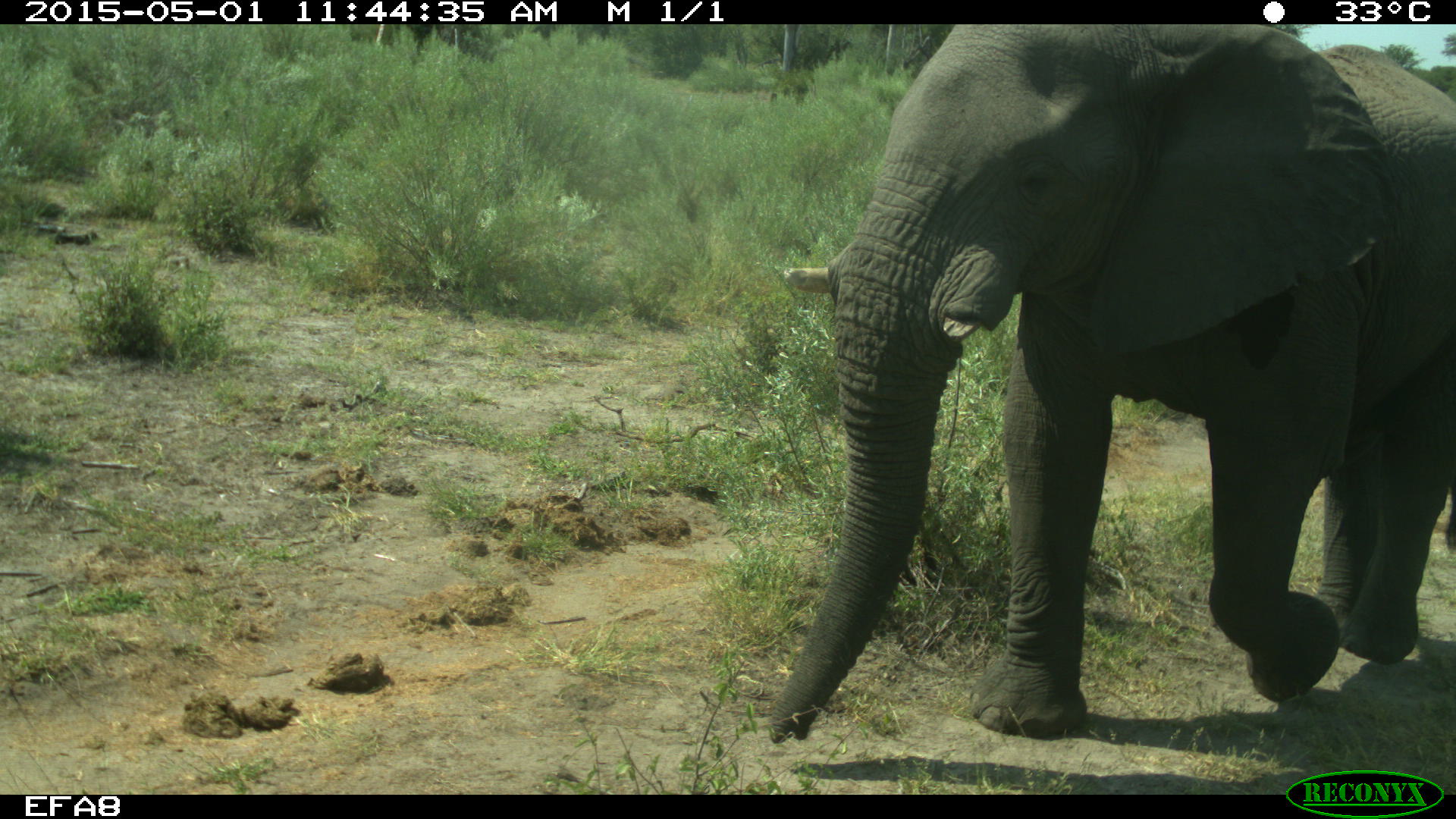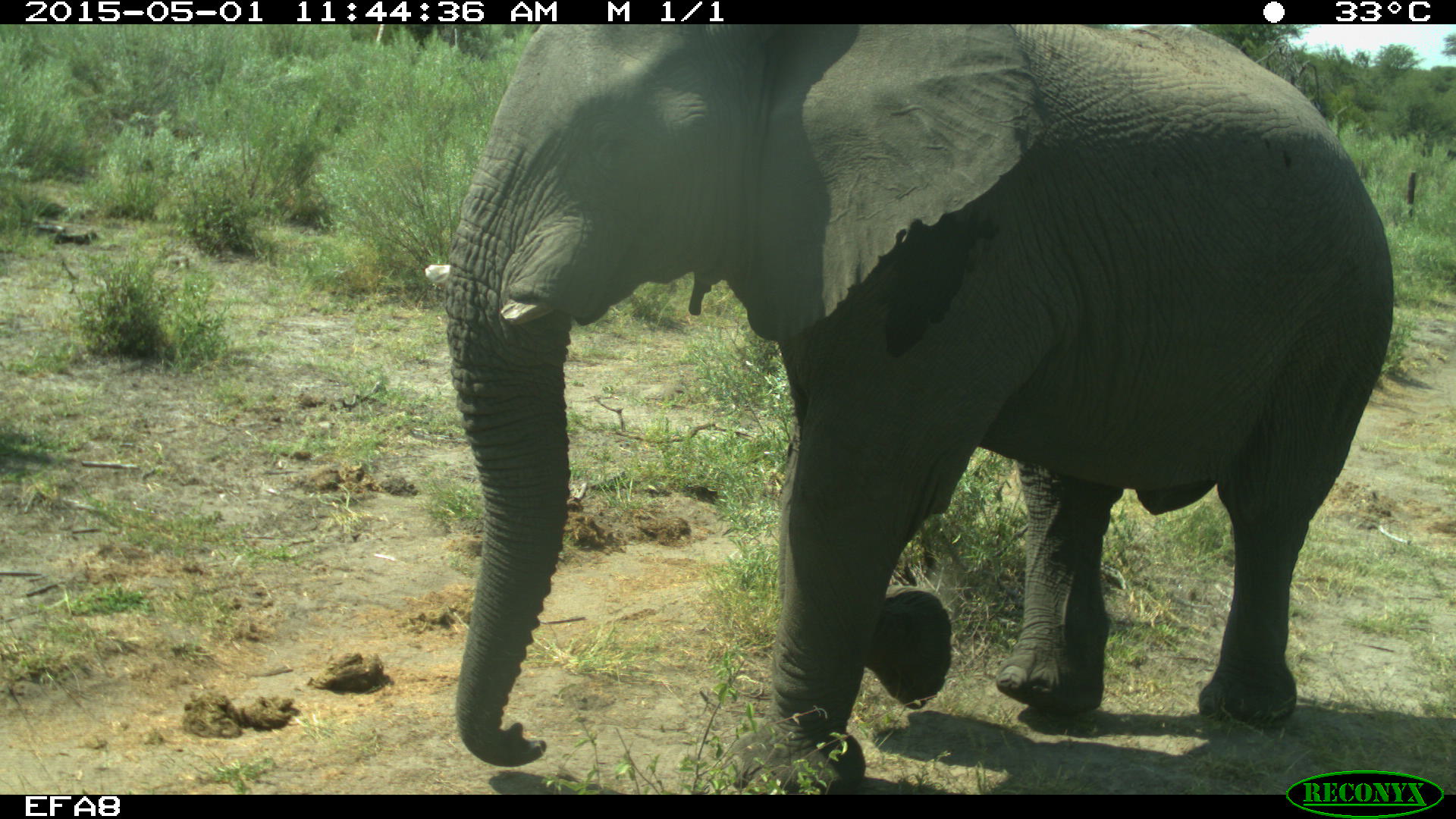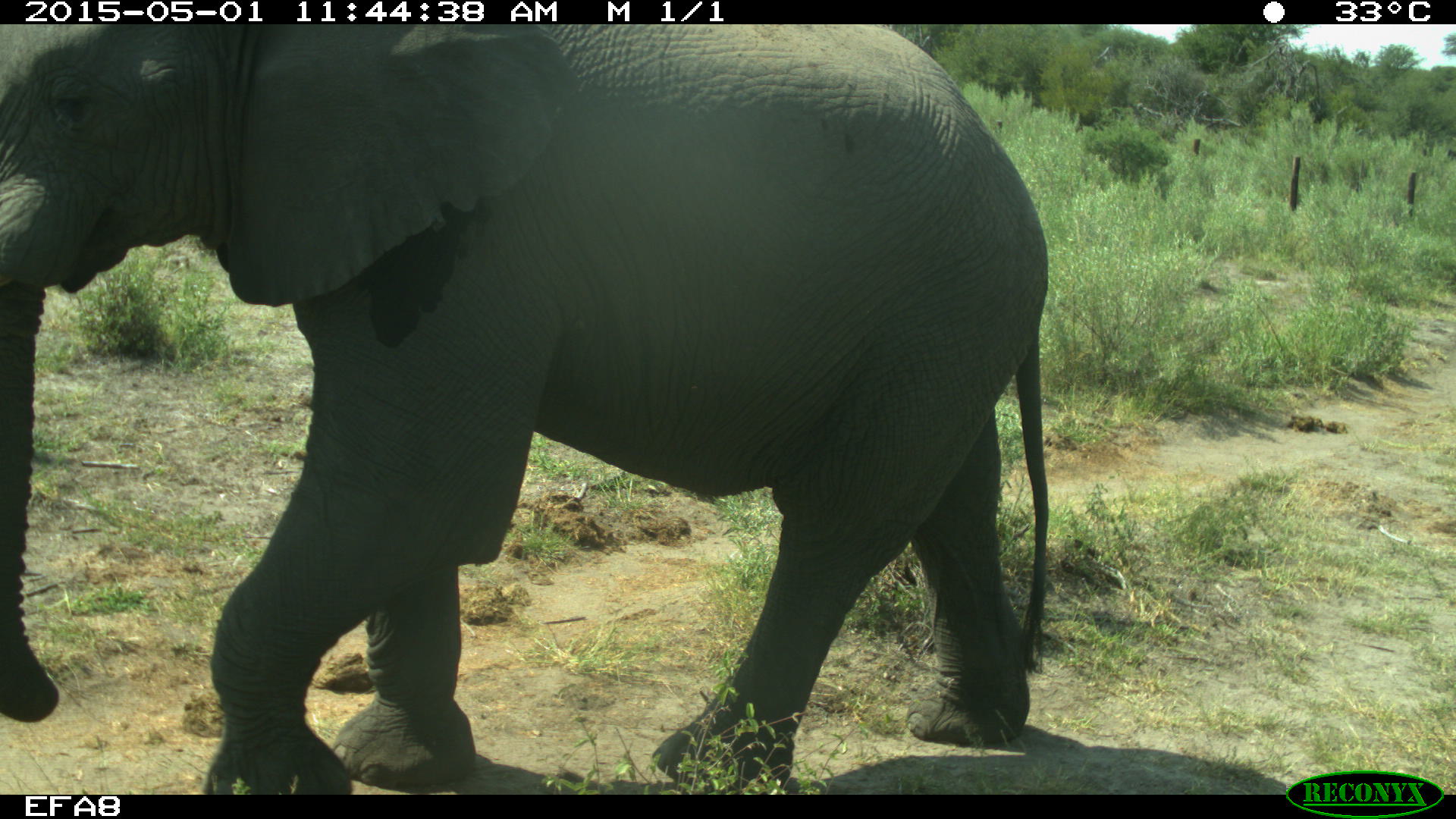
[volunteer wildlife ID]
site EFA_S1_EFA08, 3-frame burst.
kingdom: Animalia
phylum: Chordata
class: Mammalia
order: Proboscidea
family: Elephantidae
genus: Loxodonta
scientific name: Loxodonta africana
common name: african bush elephant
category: elephant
Elephant (african bush elephant) (Loxodonta africana), count 1. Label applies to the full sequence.